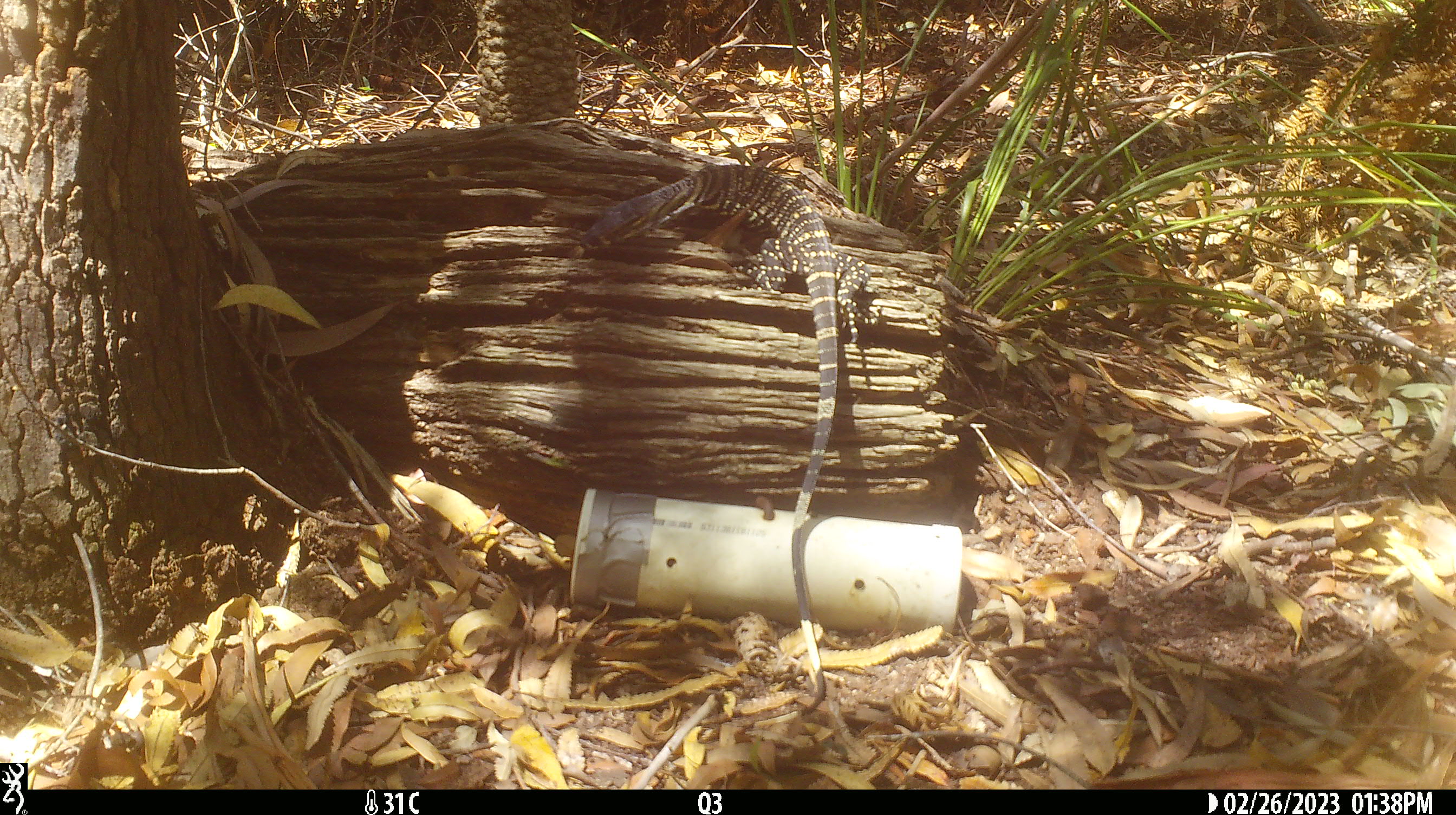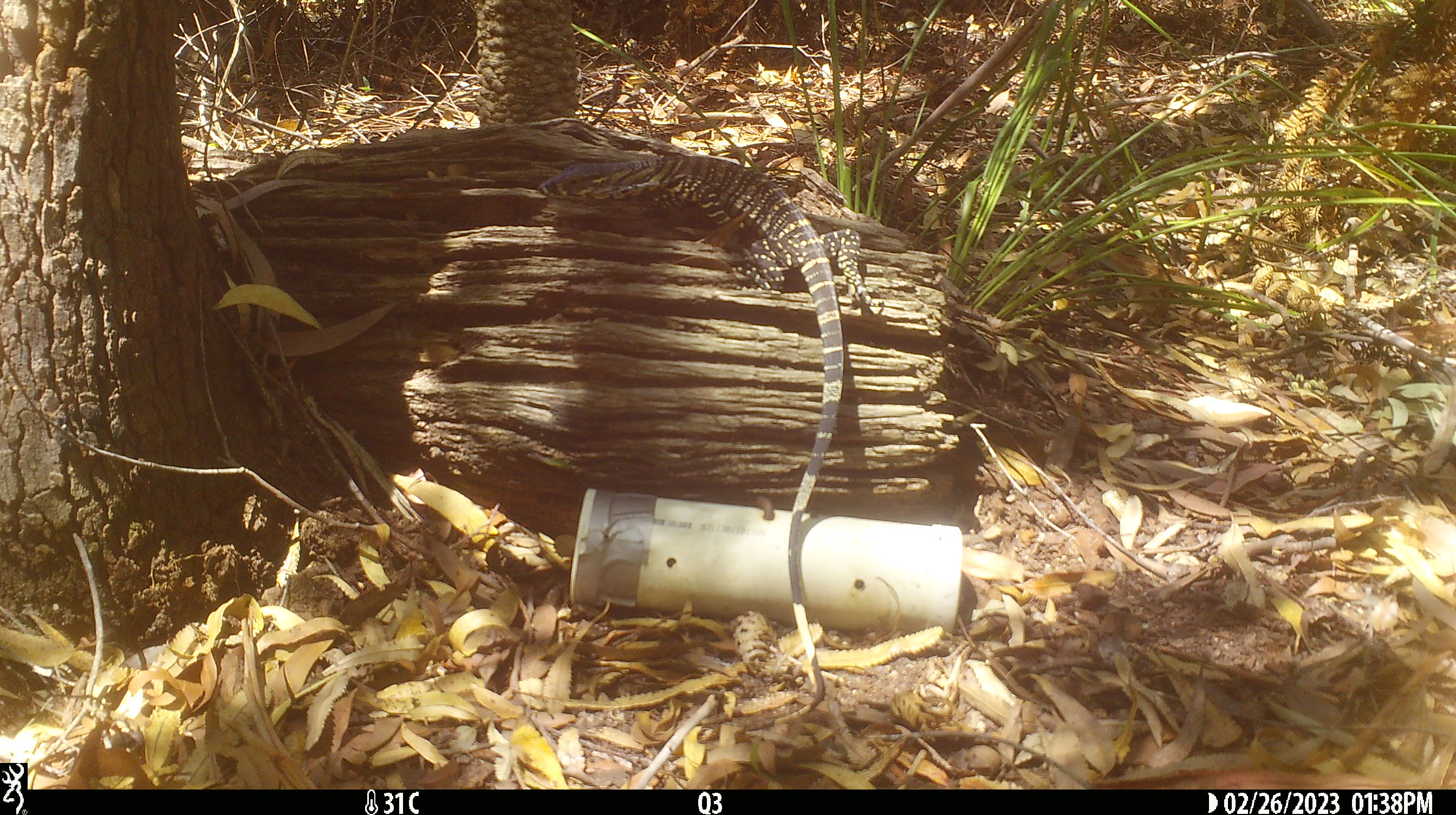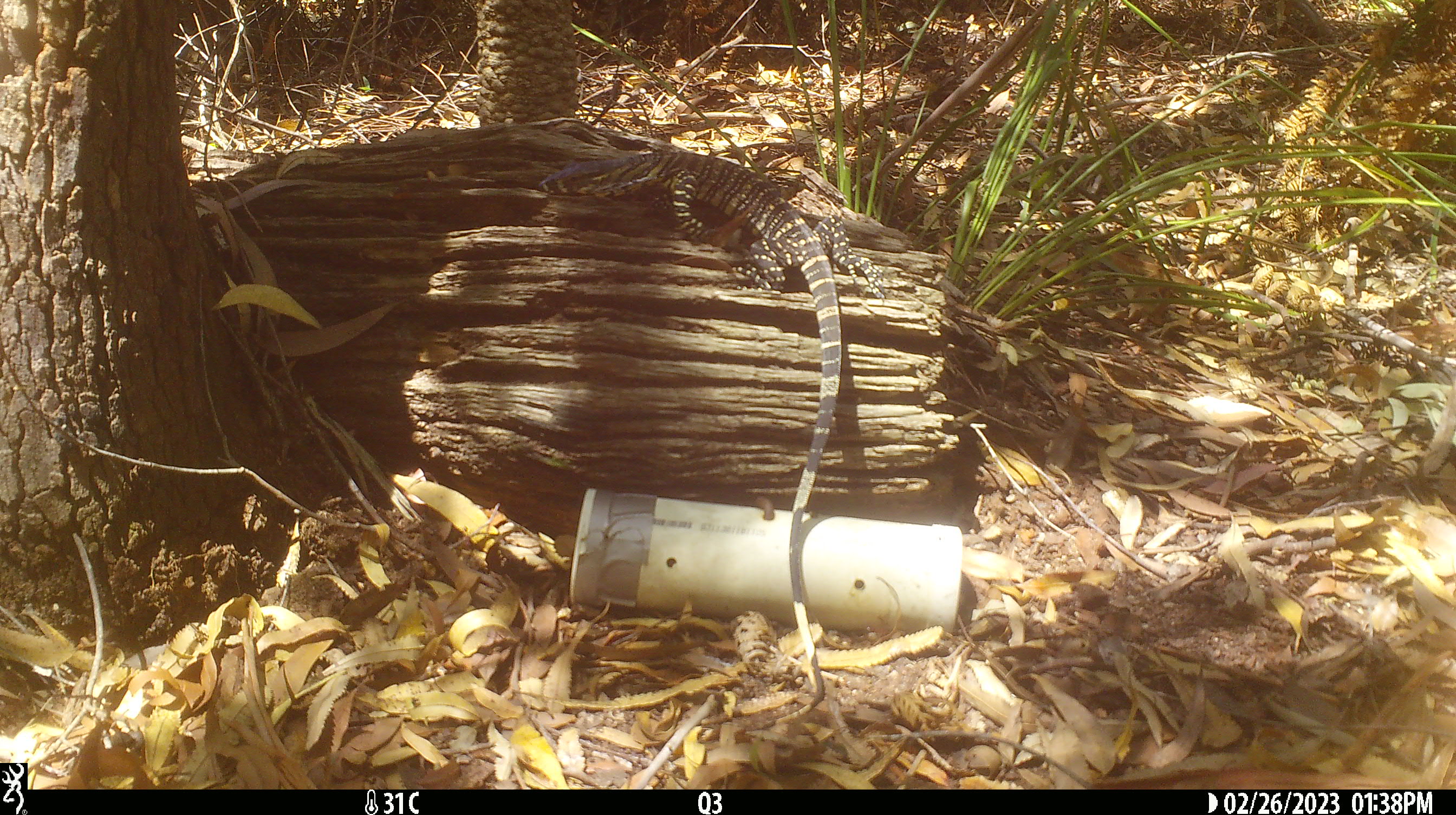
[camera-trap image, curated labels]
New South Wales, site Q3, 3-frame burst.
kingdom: Animalia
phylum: Chordata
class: Reptilia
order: Squamata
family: Varanidae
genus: Varanus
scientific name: Varanus varius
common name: lace monitor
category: goanna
Goanna (lace monitor) (Varanus varius).